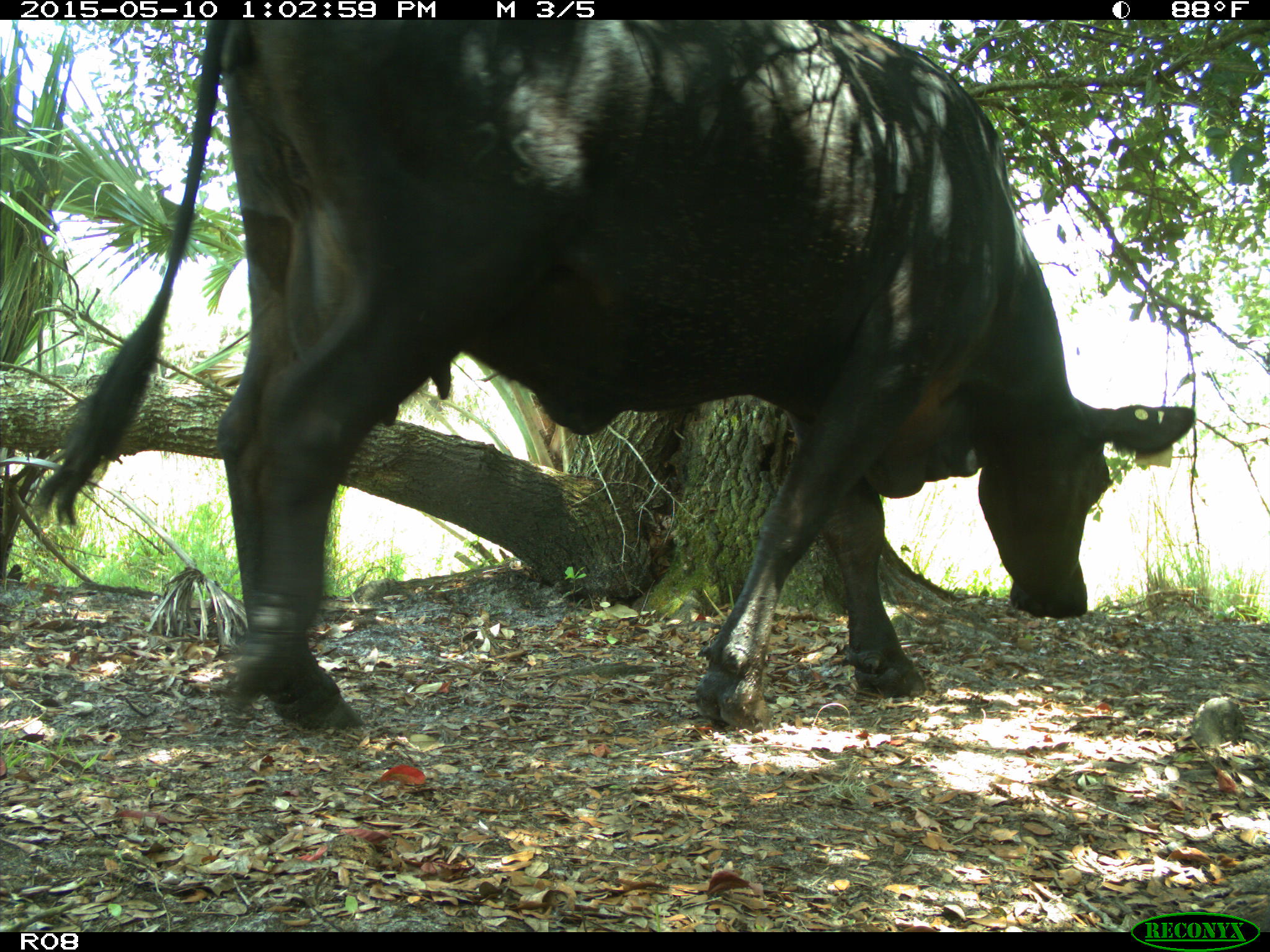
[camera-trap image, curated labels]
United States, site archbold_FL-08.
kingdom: Animalia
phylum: Chordata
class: Mammalia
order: Artiodactyla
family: Bovidae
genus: Bos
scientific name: Bos taurus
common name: domestic cow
Bos taurus (domestic cow).